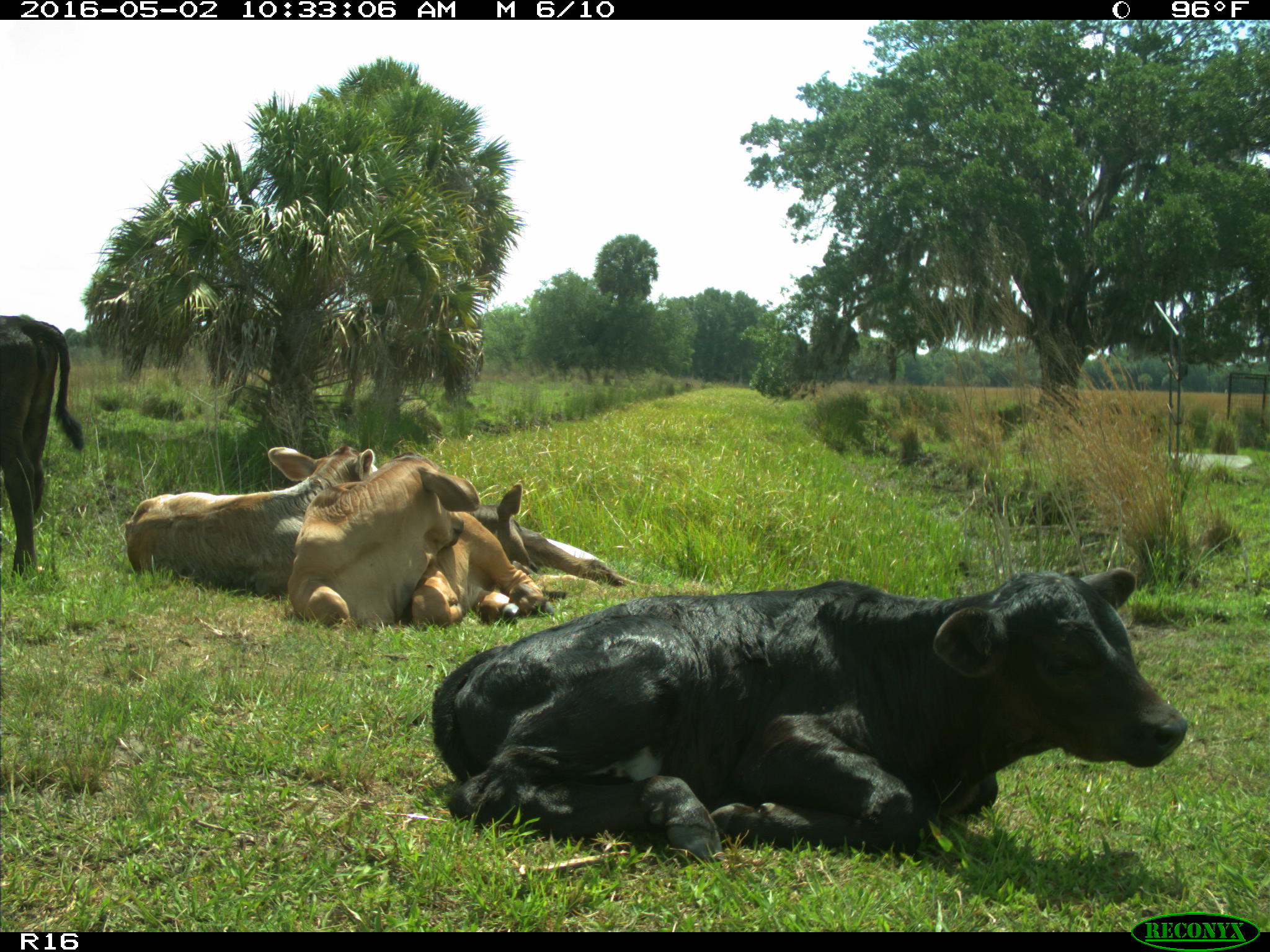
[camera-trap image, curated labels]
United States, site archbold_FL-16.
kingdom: Animalia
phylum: Chordata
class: Mammalia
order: Artiodactyla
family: Bovidae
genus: Bos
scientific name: Bos taurus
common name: domestic cow